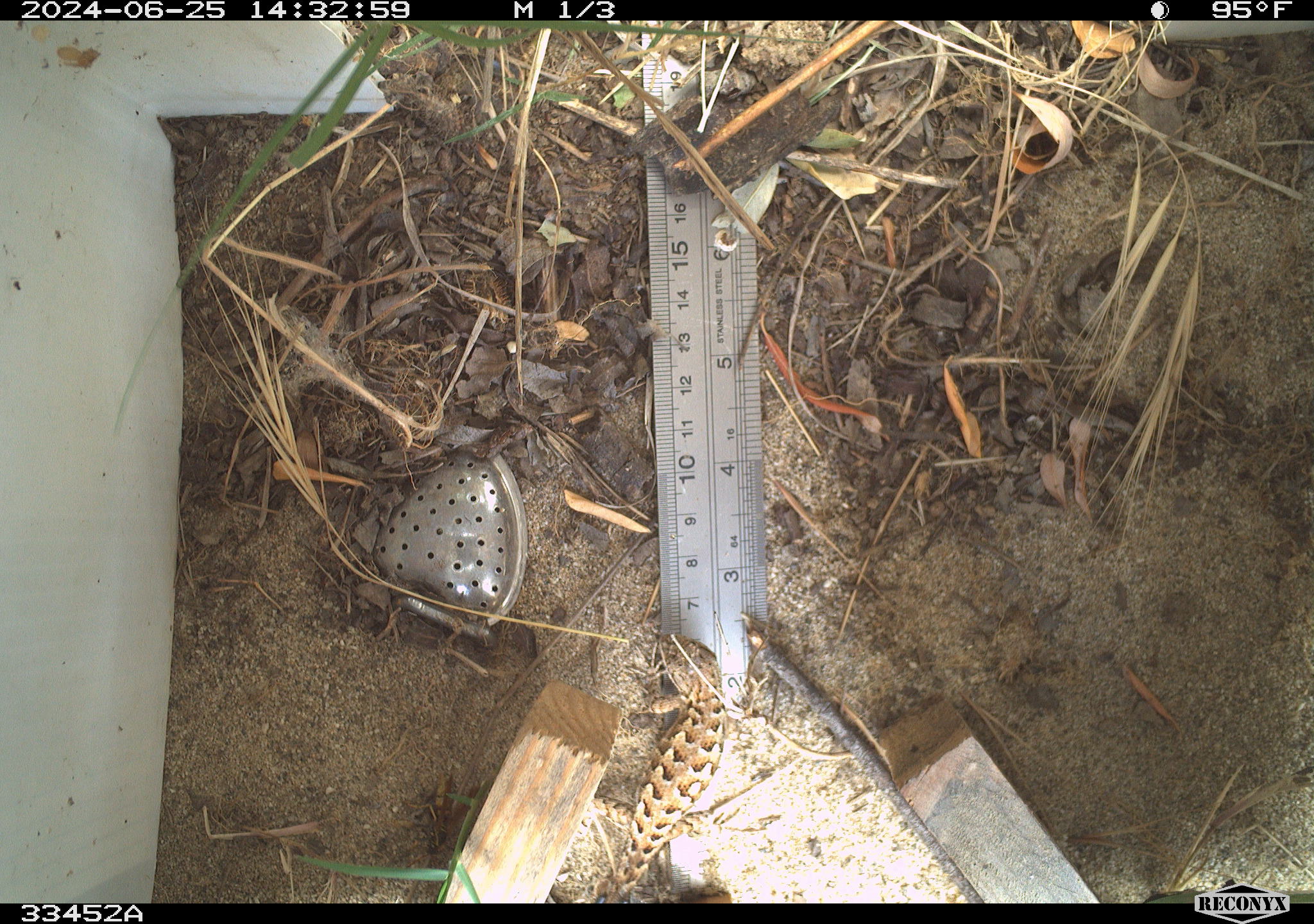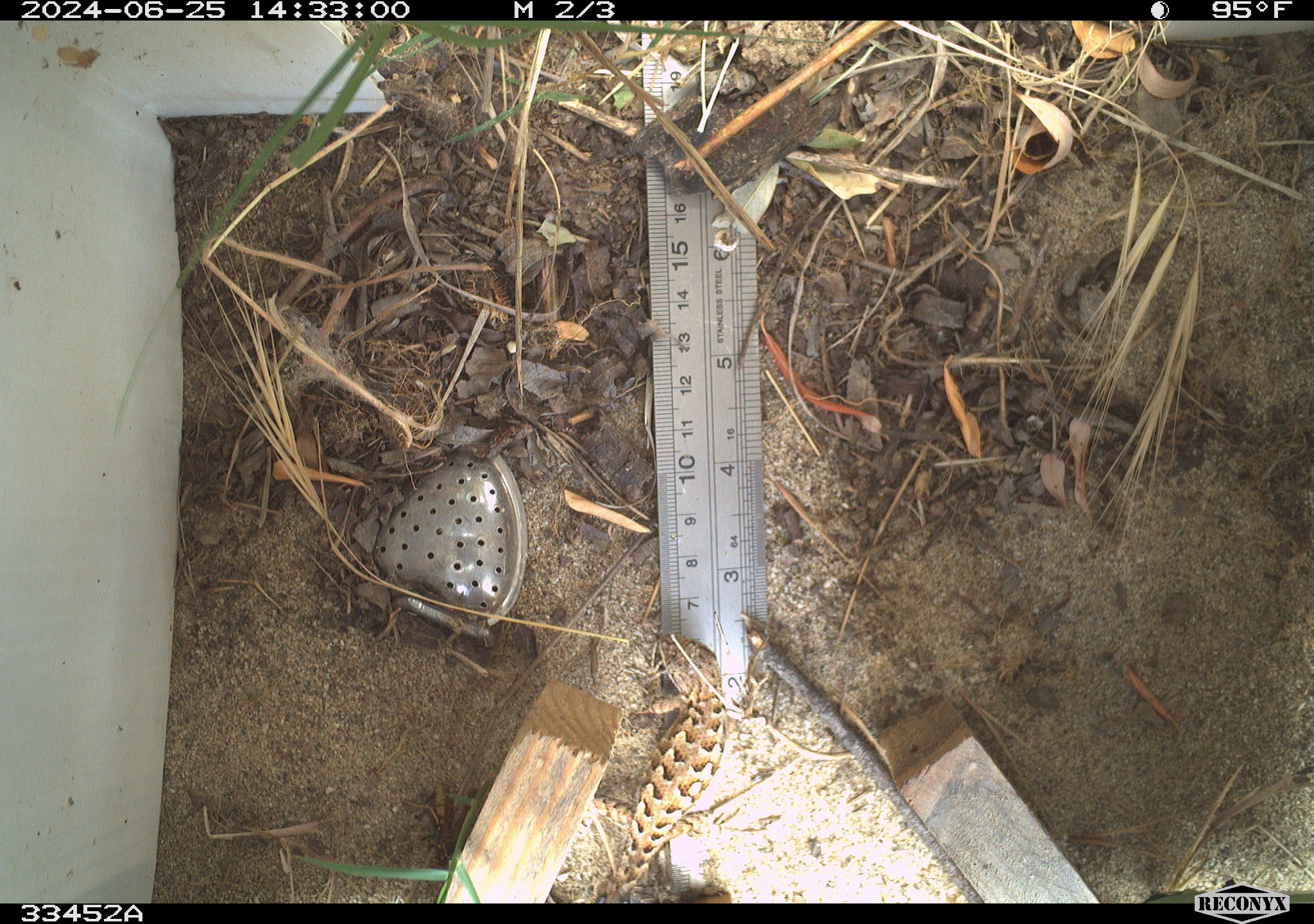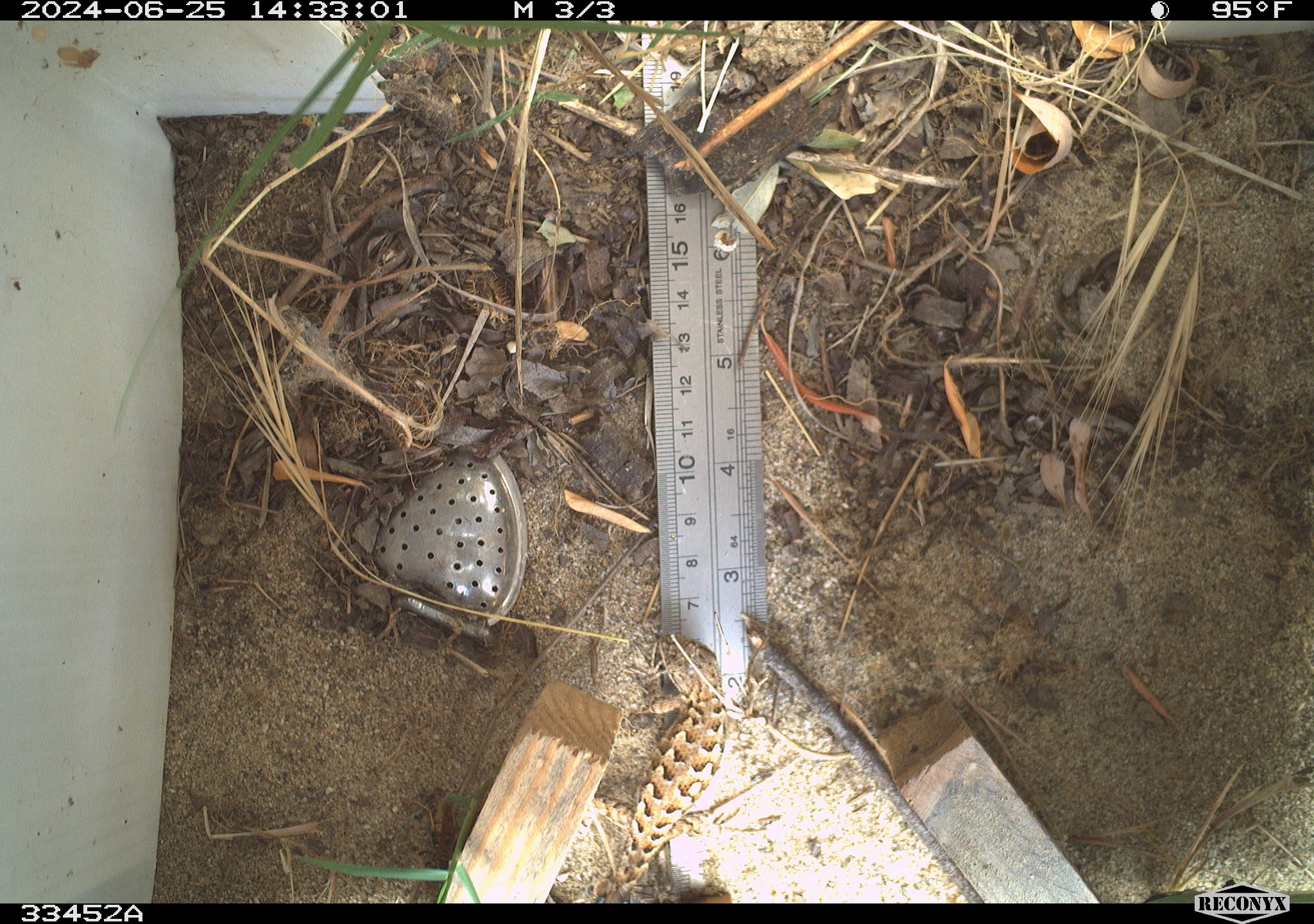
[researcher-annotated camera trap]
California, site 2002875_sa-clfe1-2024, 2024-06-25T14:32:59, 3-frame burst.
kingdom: Animalia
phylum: Chordata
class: Reptilia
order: Squamata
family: Phrynosomatidae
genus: Sceloporus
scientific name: Sceloporus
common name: spiny lizards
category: sceloporus species